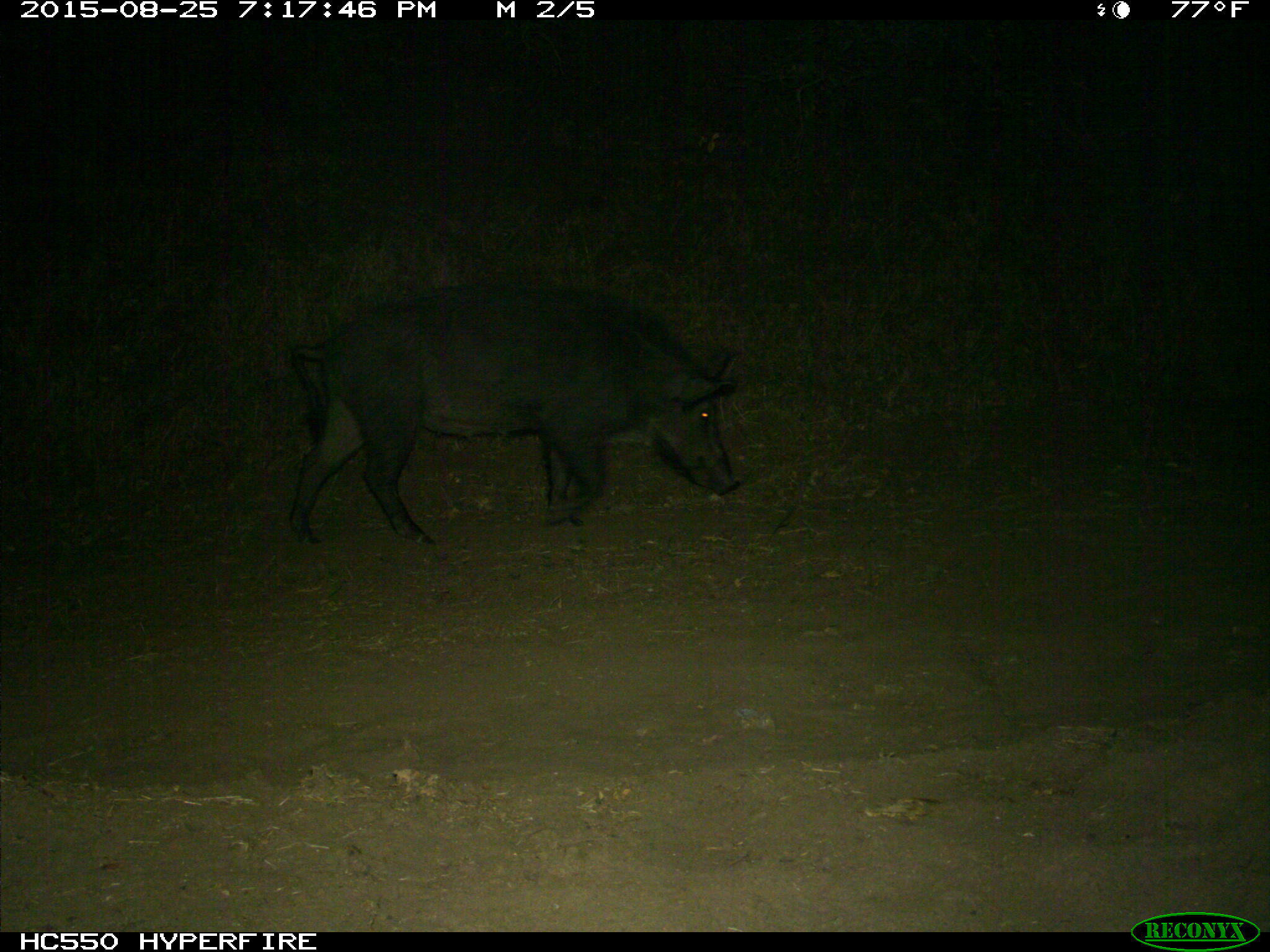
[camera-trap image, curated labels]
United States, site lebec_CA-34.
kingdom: Animalia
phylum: Chordata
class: Mammalia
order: Artiodactyla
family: Suidae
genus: Sus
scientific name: Sus scrofa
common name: wild boar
Sus scrofa (wild boar).